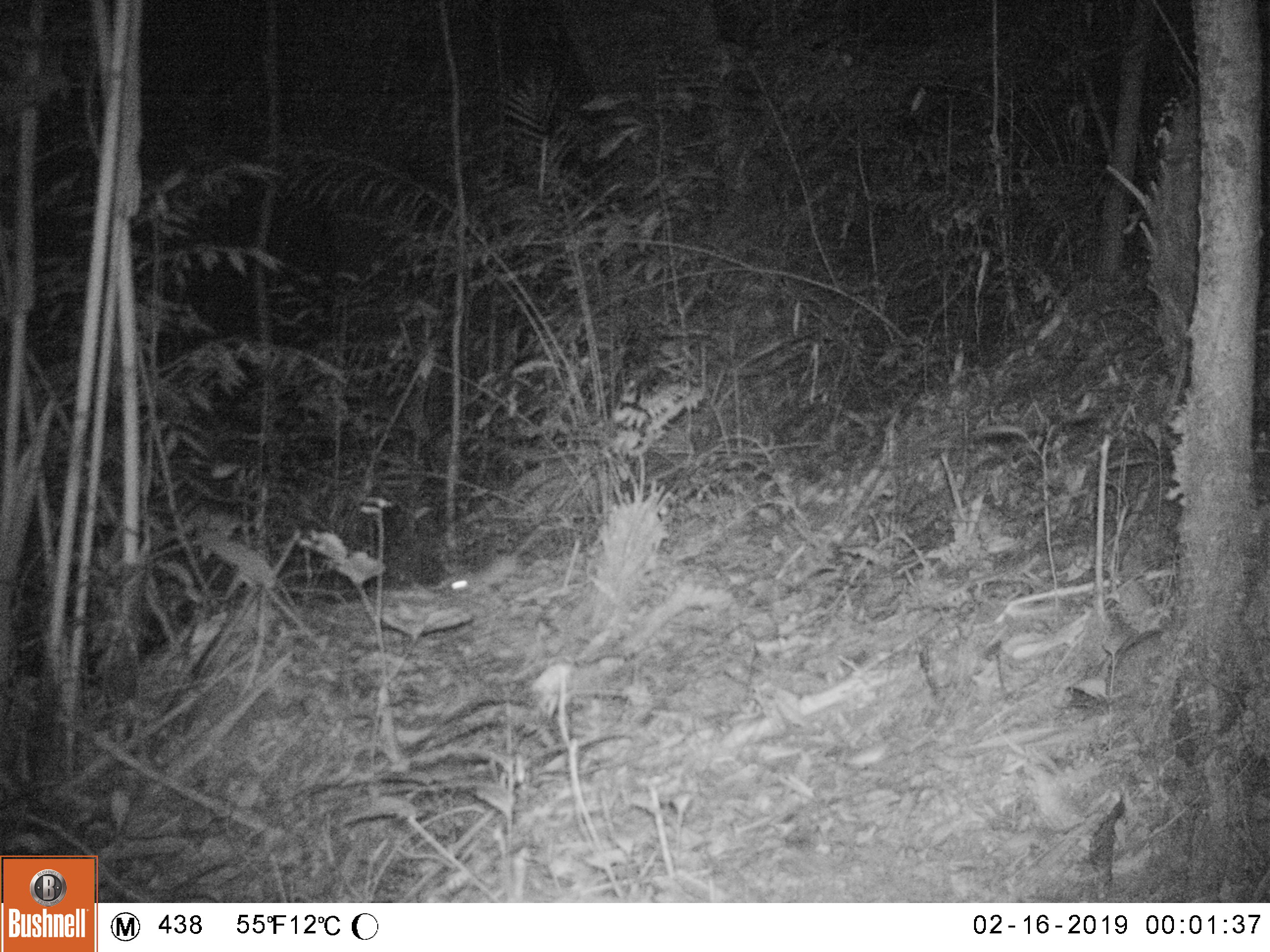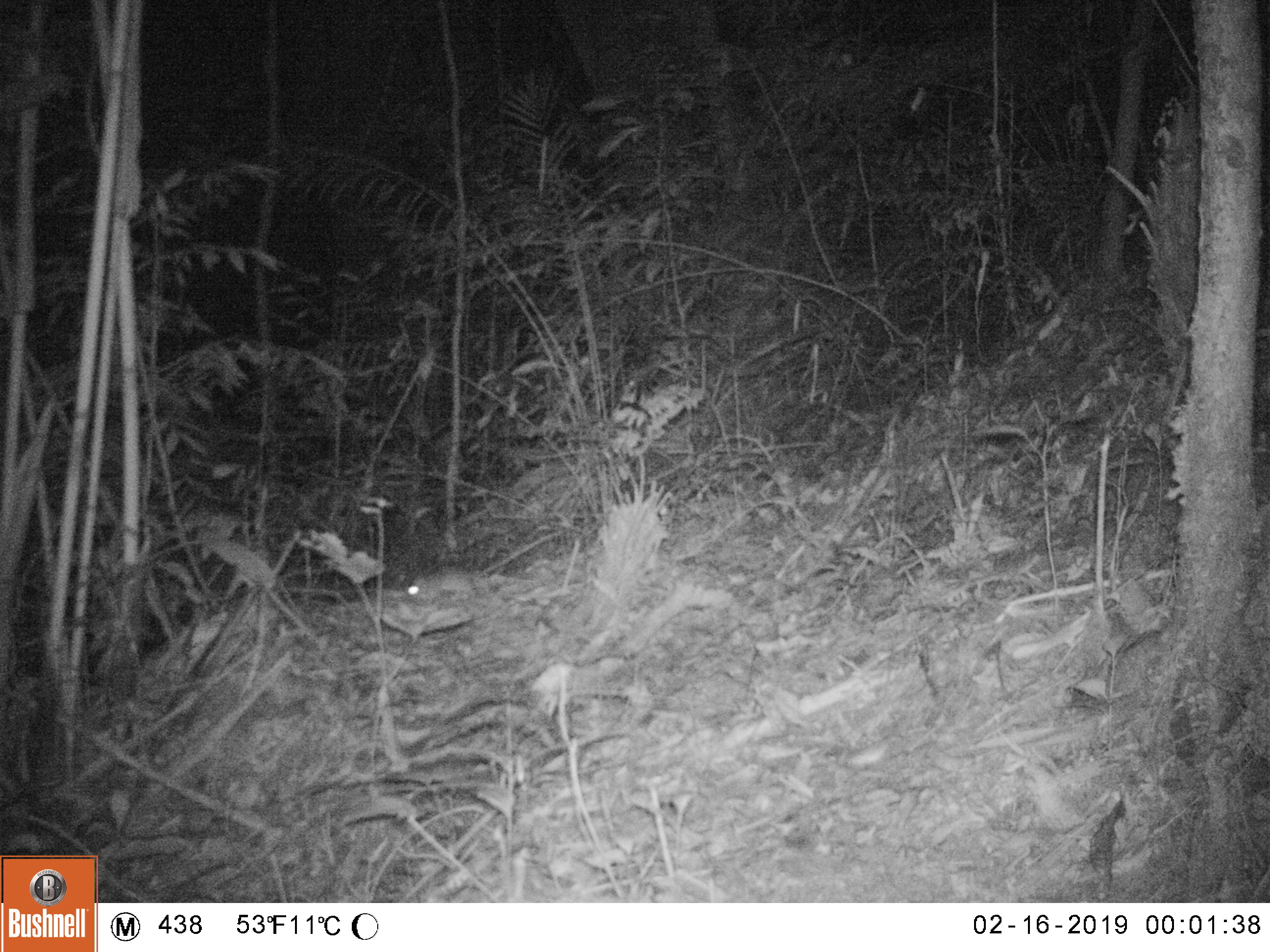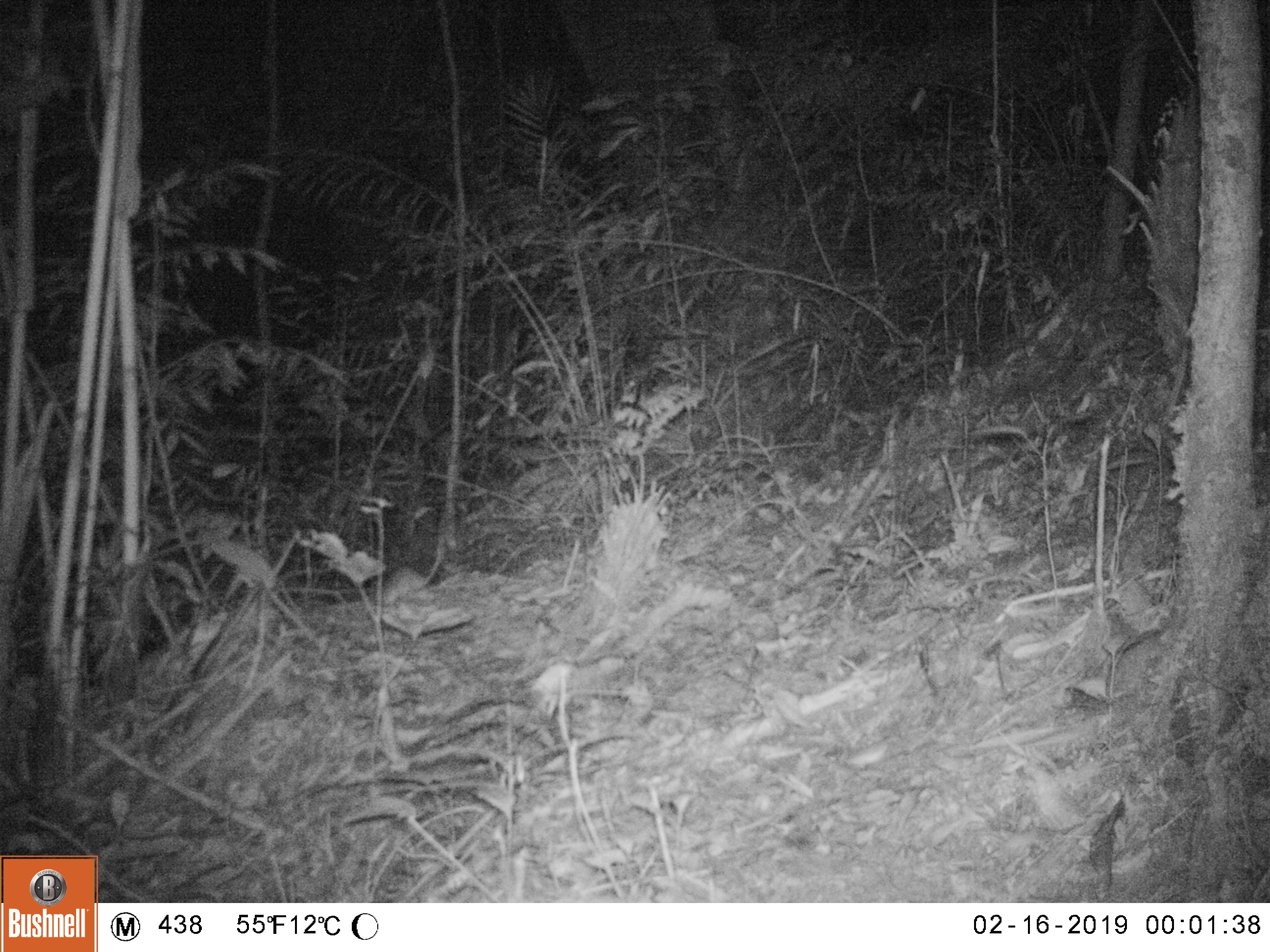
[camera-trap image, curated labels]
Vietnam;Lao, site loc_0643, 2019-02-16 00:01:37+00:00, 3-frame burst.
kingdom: Animalia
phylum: Chordata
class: Mammalia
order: Rodentia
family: Muridae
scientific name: Muridae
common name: old-world mice and rats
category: unidentified murid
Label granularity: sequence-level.